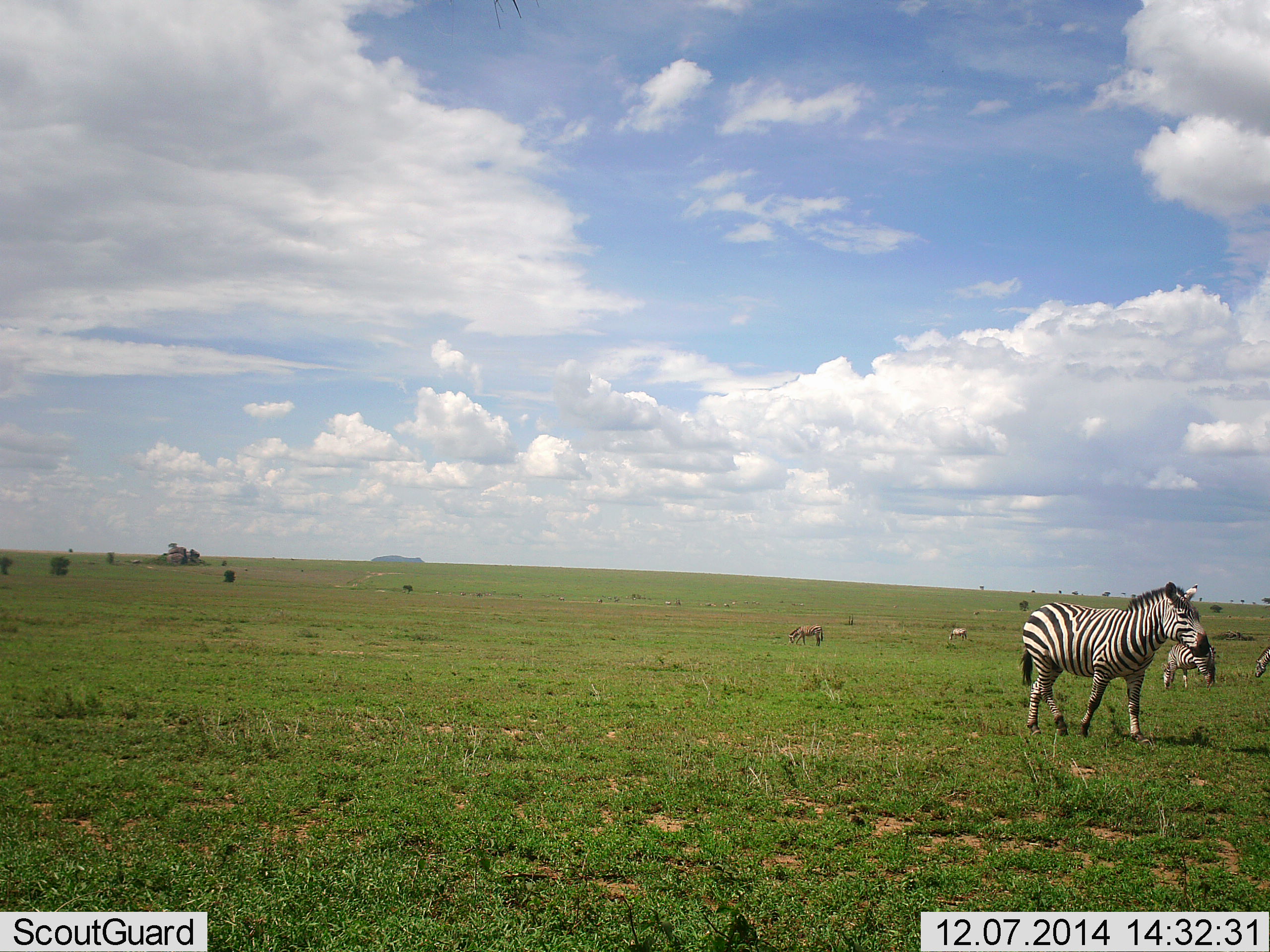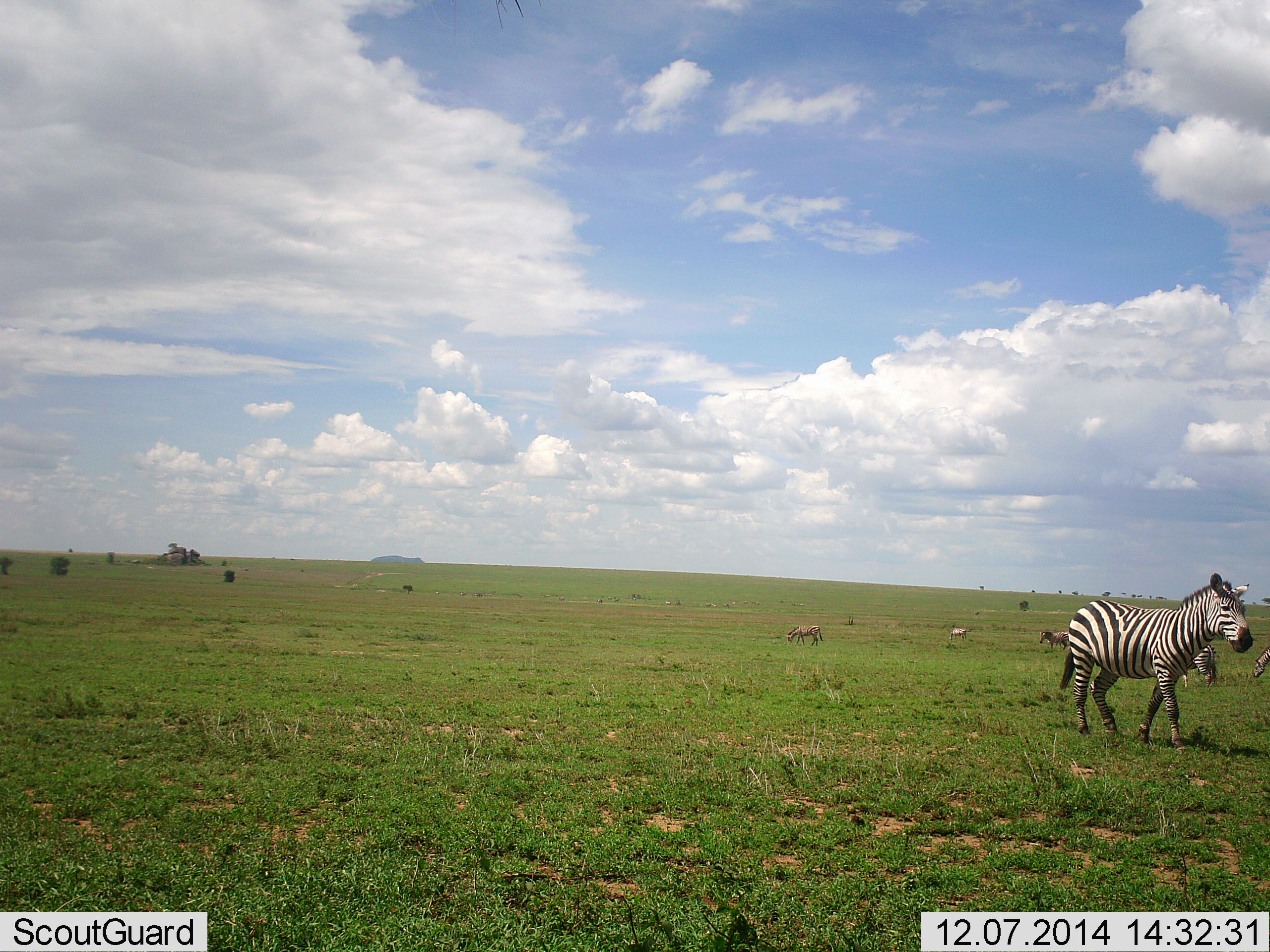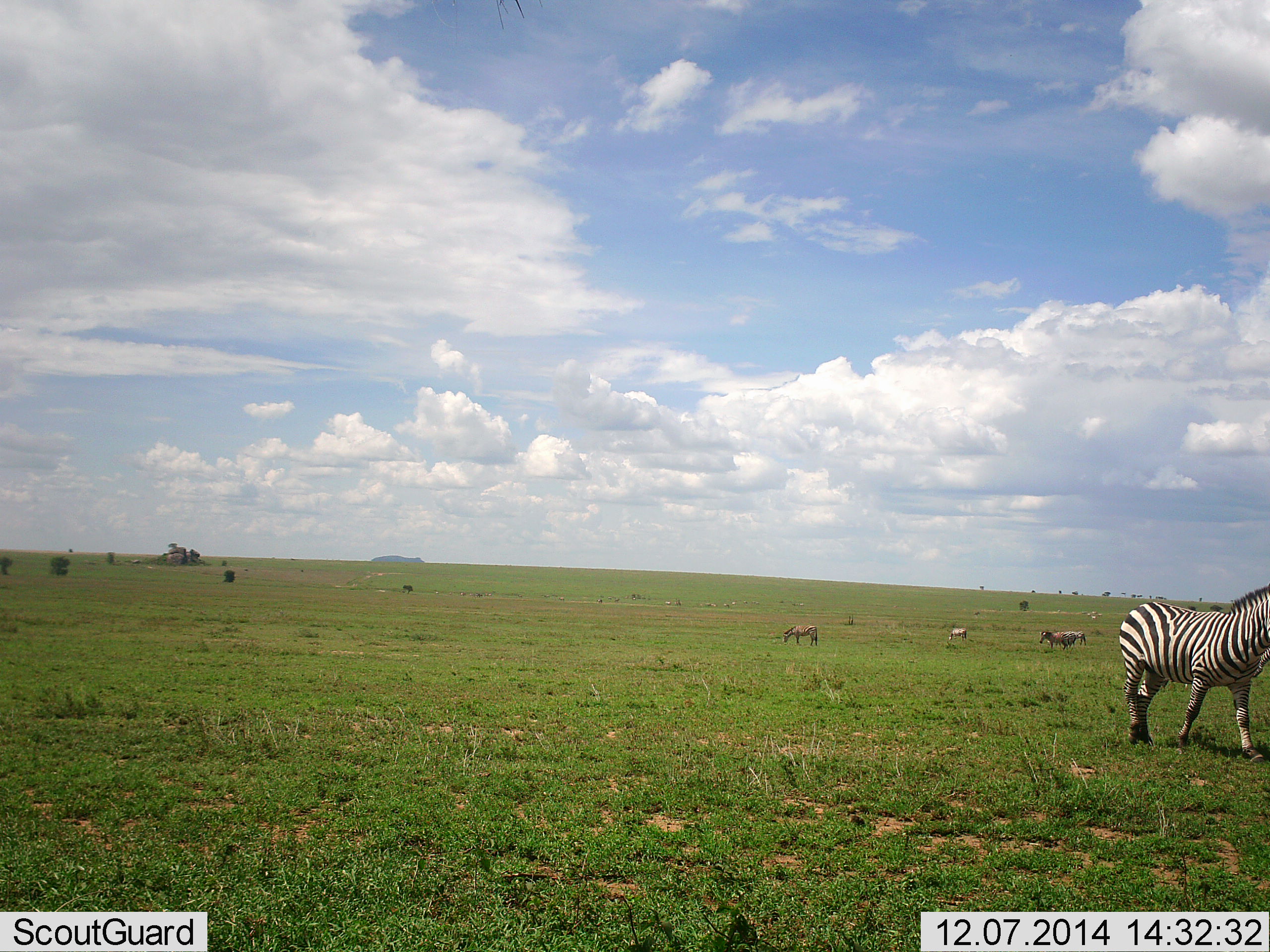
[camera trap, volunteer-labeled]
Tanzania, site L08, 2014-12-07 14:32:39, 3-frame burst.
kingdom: Animalia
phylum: Chordata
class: Mammalia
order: Perissodactyla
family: Equidae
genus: Equus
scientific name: Equus quagga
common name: plains zebra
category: zebra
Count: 6.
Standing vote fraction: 33%.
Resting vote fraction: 0%.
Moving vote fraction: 75%.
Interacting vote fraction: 0%.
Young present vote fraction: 0%.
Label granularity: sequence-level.